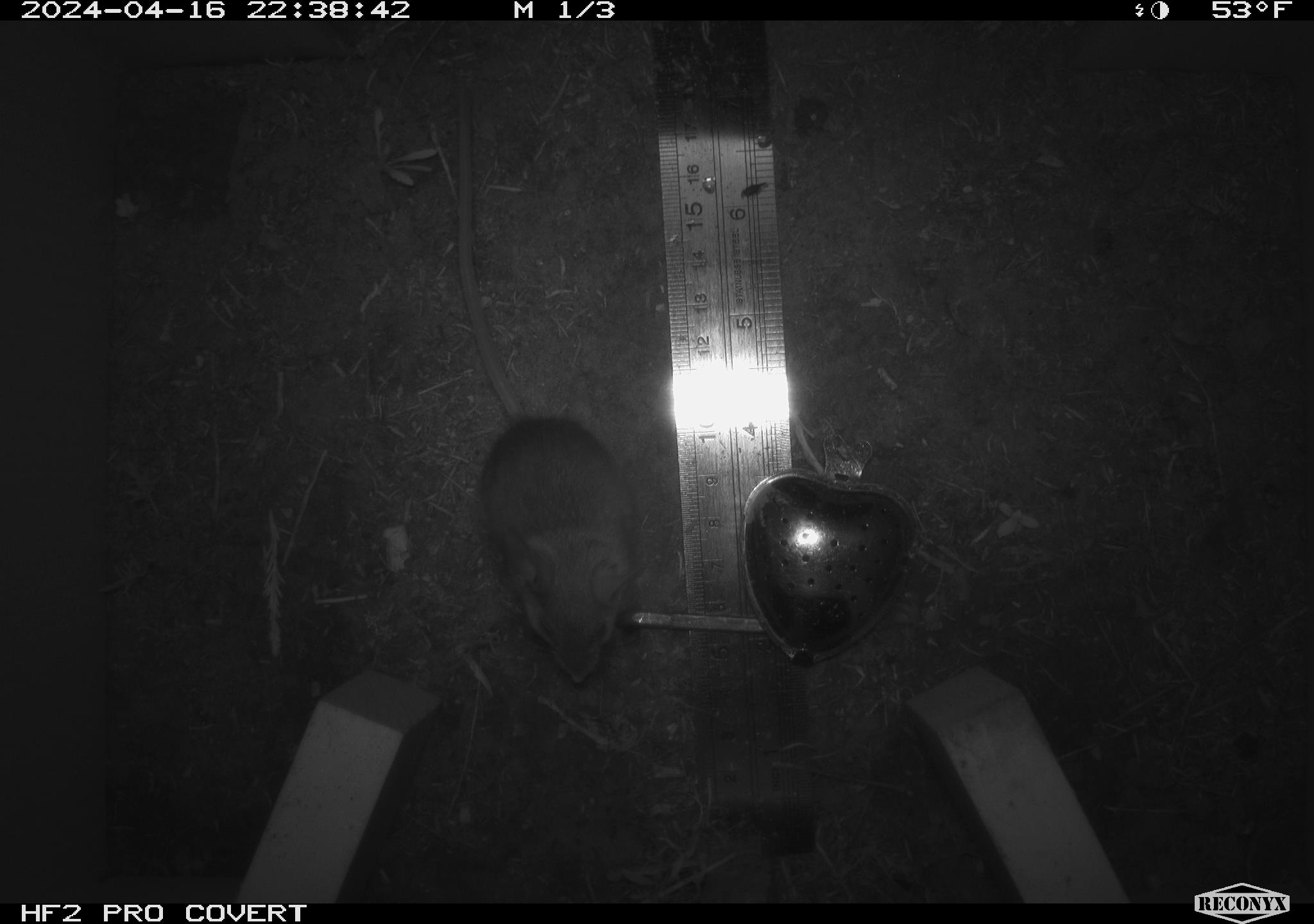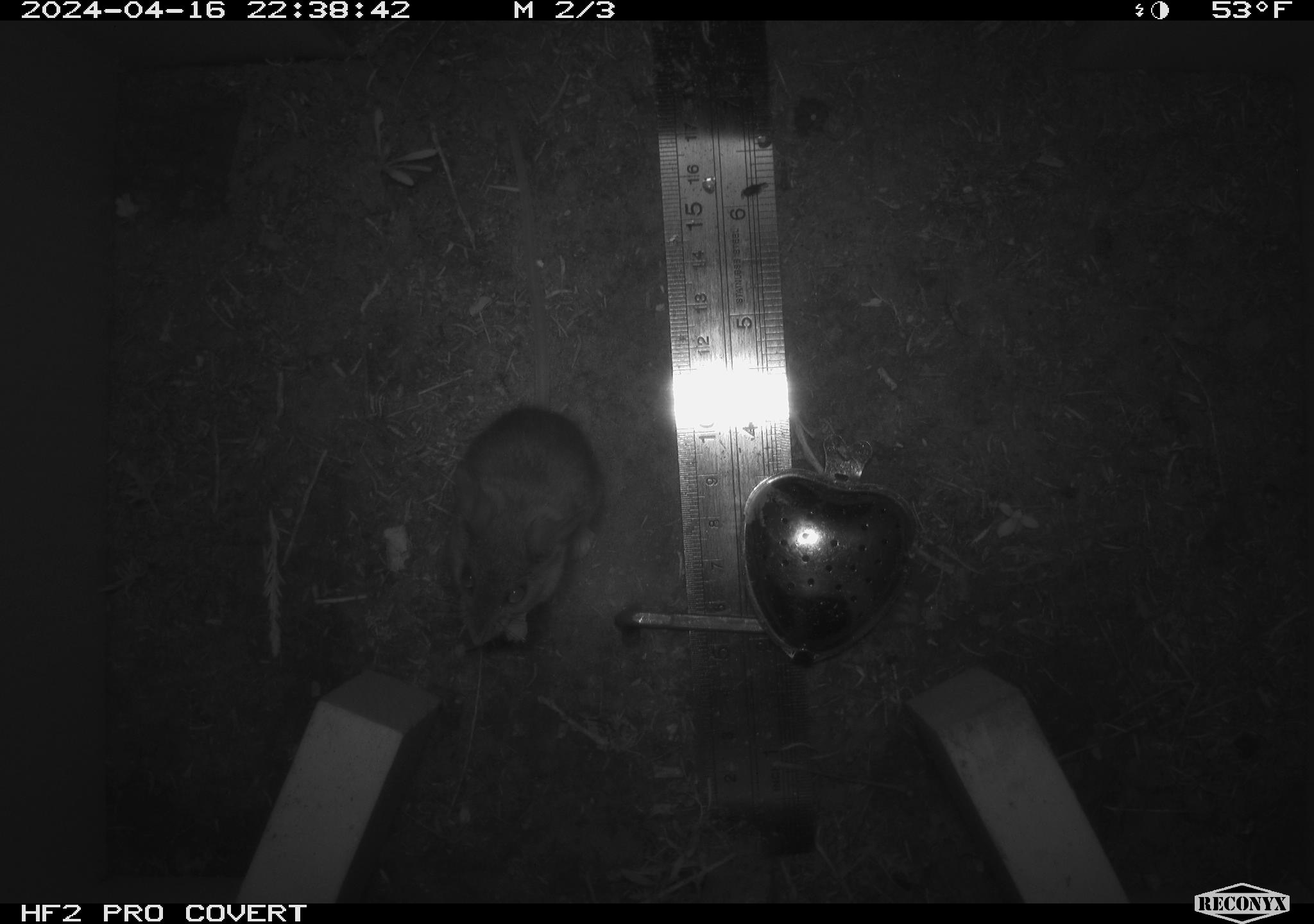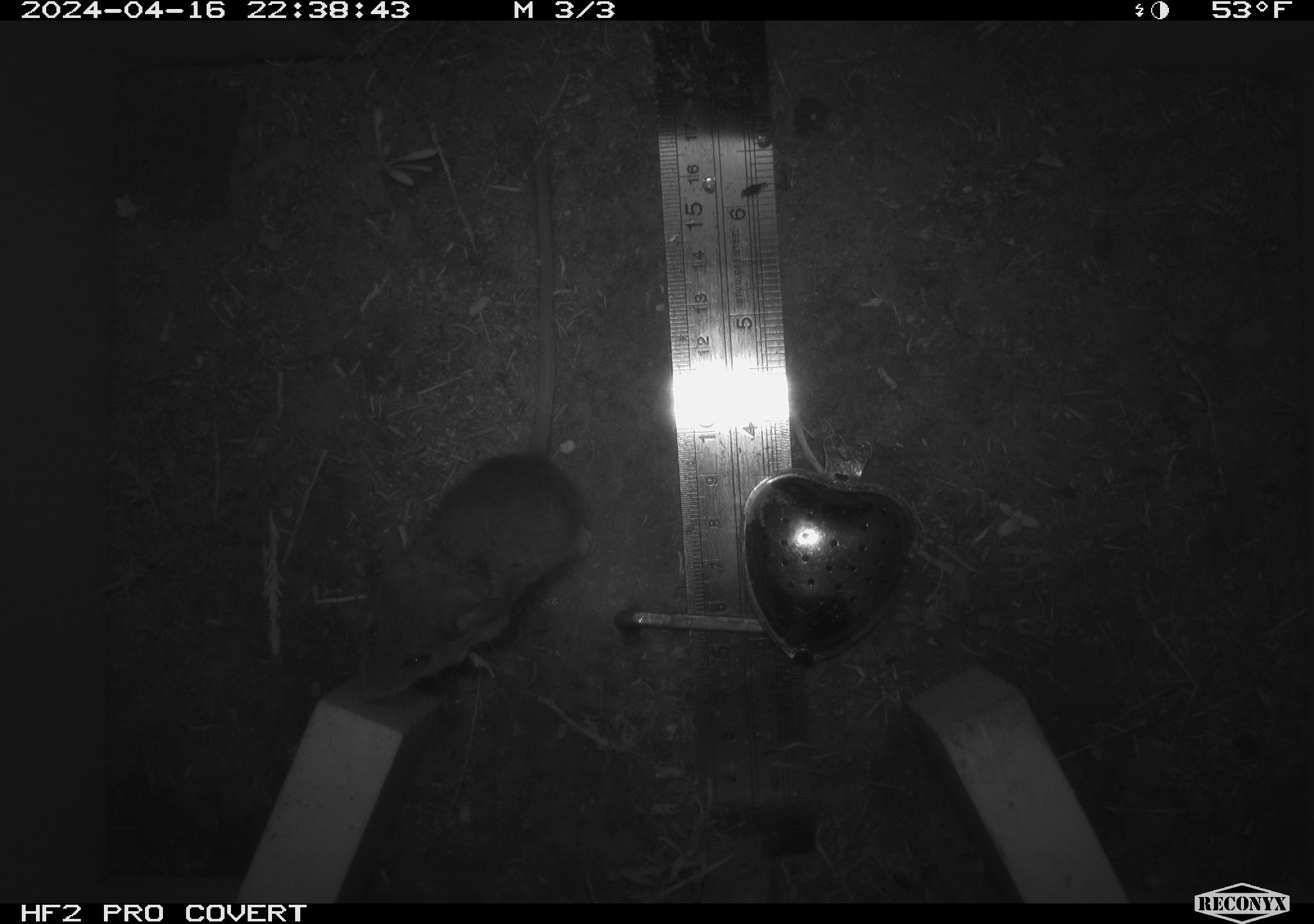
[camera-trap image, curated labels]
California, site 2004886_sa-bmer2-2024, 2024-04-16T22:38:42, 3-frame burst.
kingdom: Animalia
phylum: Chordata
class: Mammalia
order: Rodentia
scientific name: Rodentia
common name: mouse species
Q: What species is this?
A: Mouse species (Rodentia).